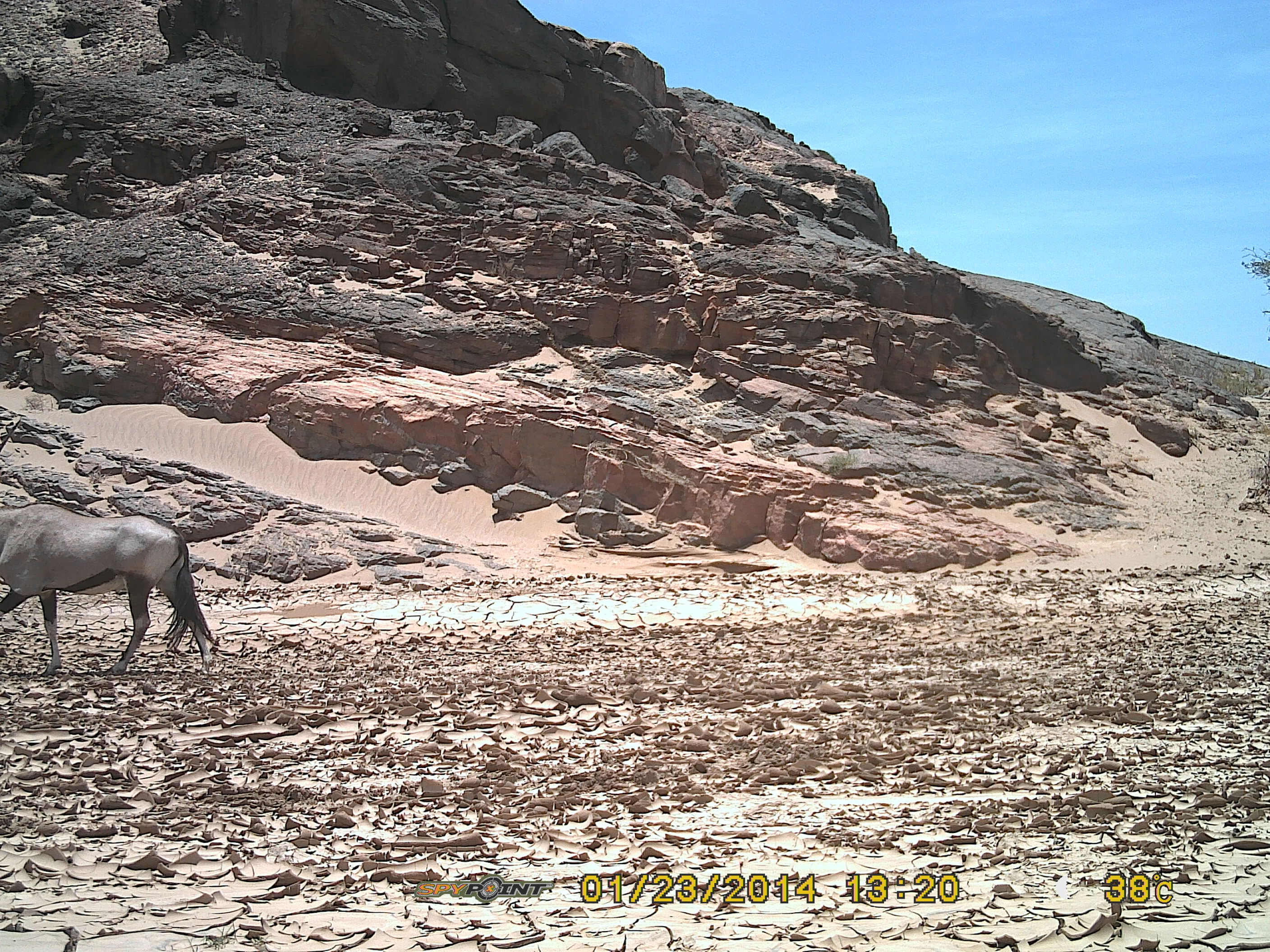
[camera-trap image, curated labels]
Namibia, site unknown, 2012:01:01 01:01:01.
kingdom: Animalia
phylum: Chordata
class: Mammalia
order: Artiodactyla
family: Bovidae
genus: Oryx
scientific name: Oryx gazella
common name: gemsbok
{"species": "Oryx gazella (gemsbok)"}